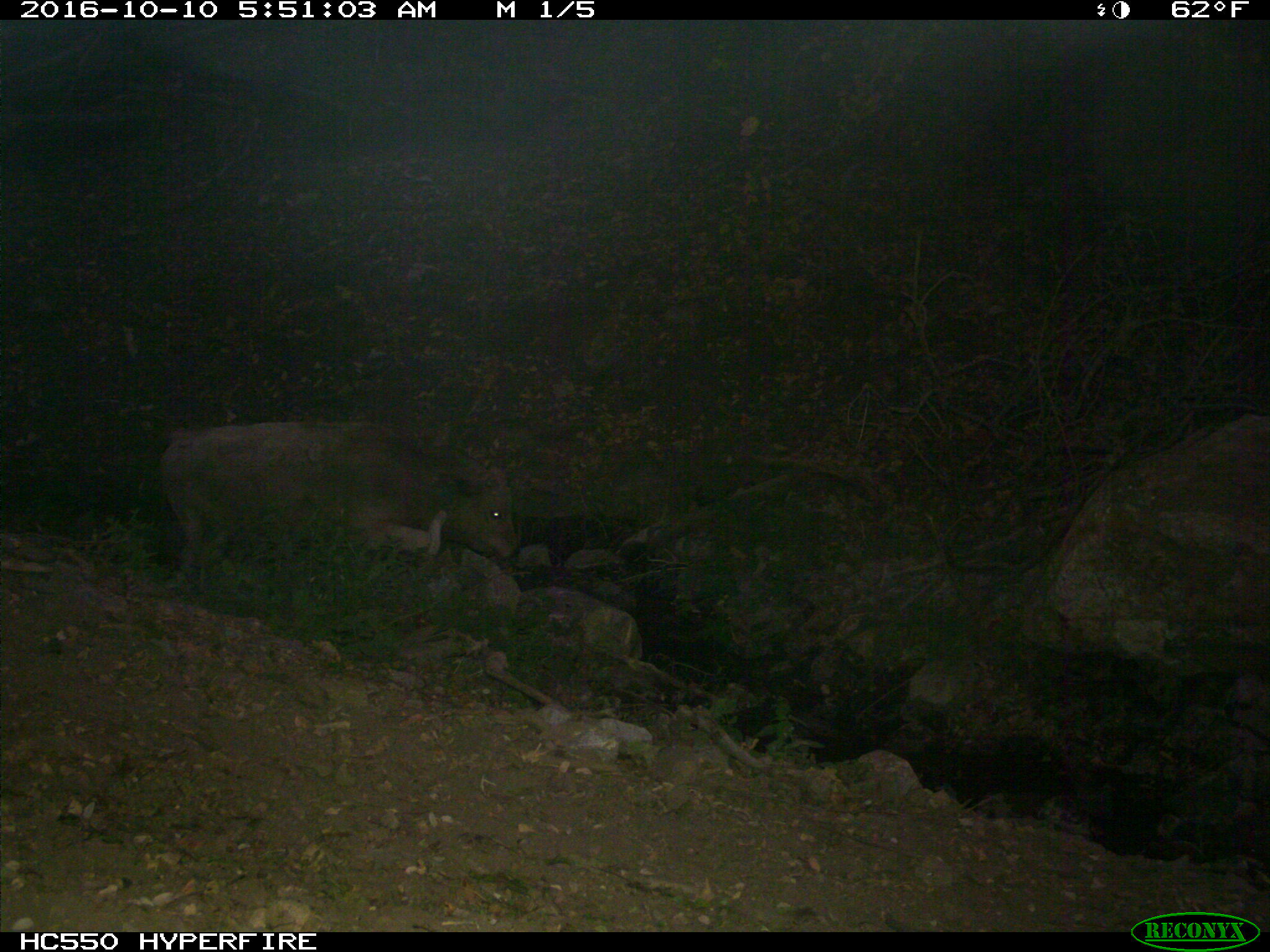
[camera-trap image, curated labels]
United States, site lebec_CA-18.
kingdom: Animalia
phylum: Chordata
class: Mammalia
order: Artiodactyla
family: Bovidae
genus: Bos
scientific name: Bos taurus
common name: domestic cow